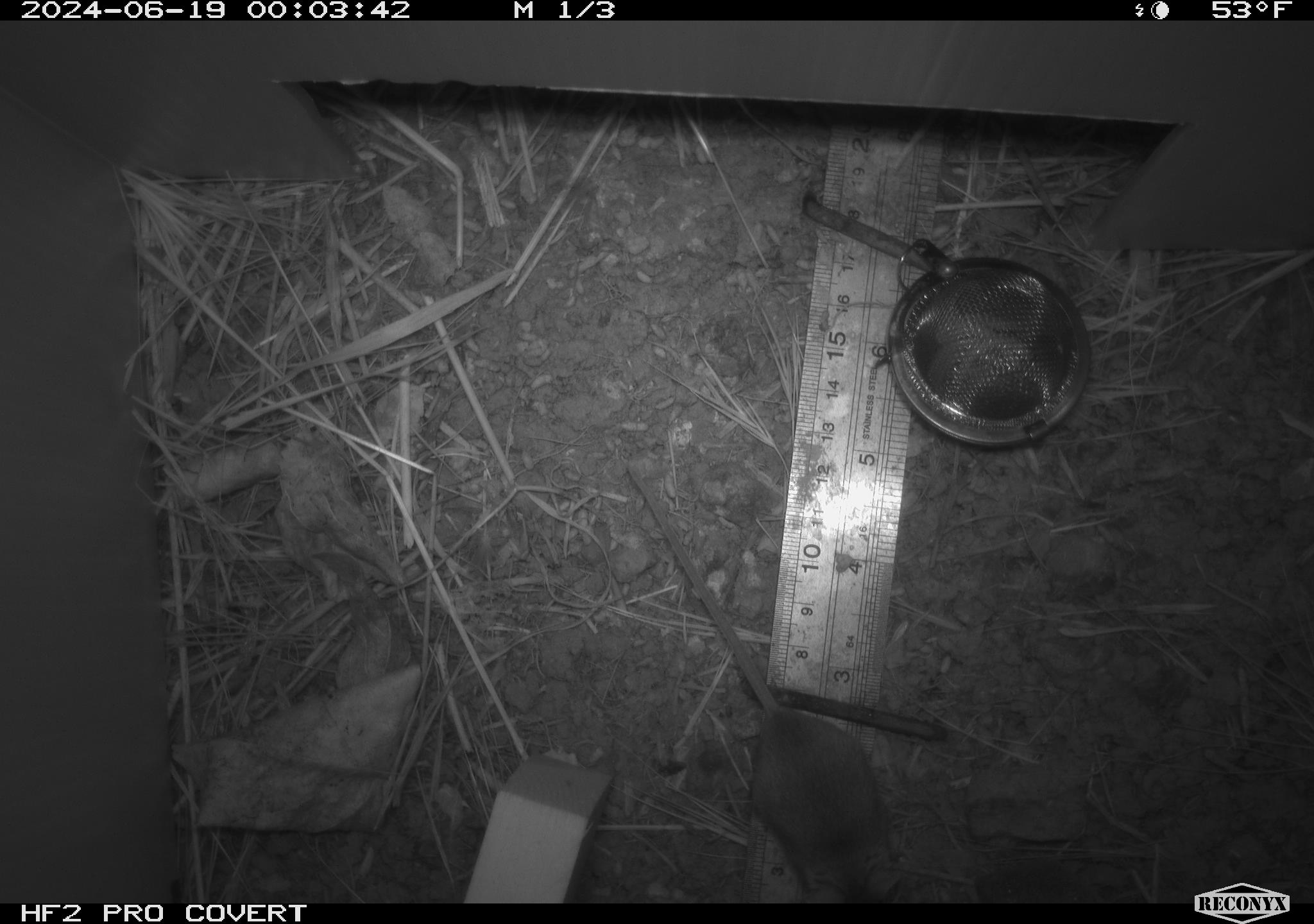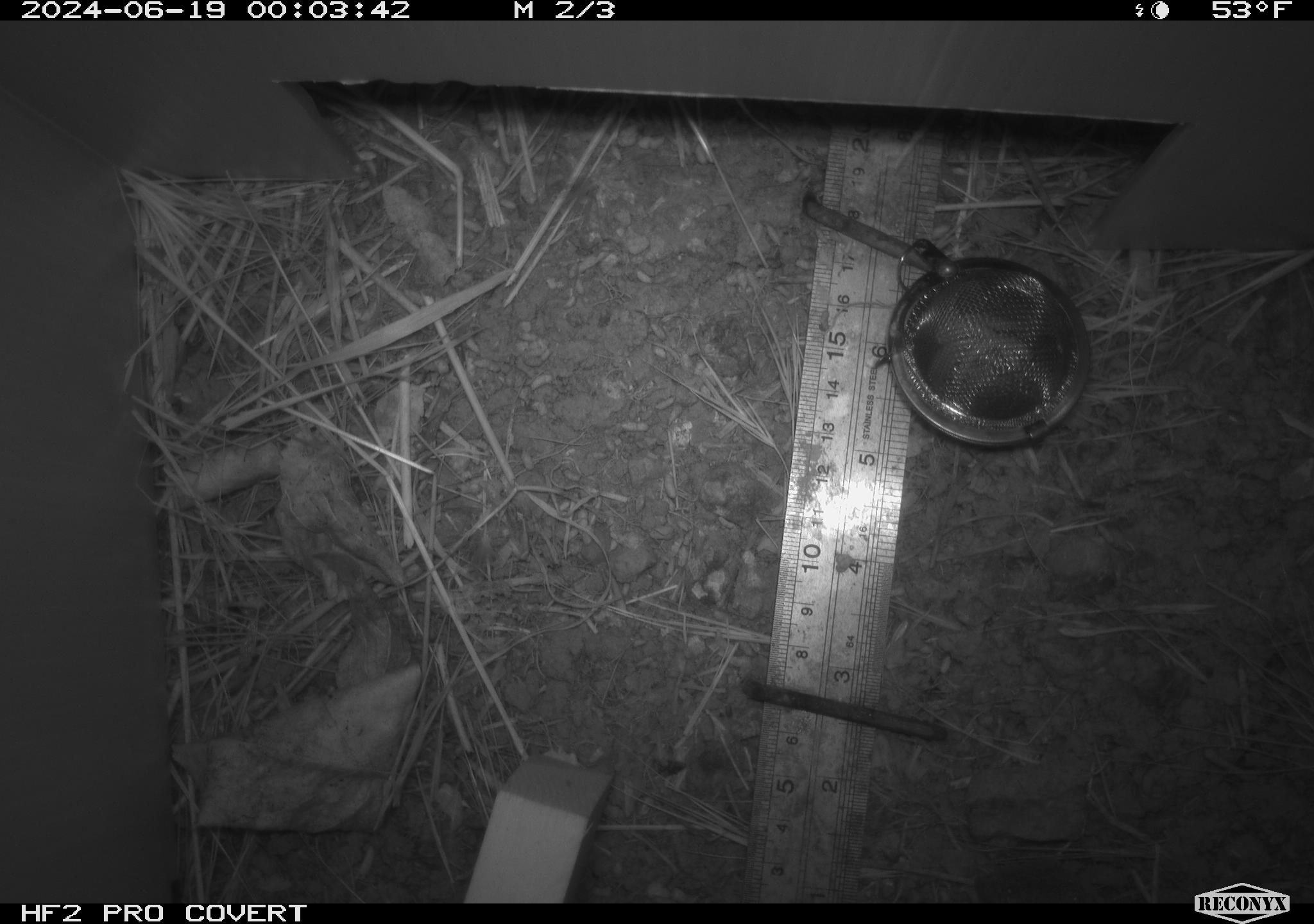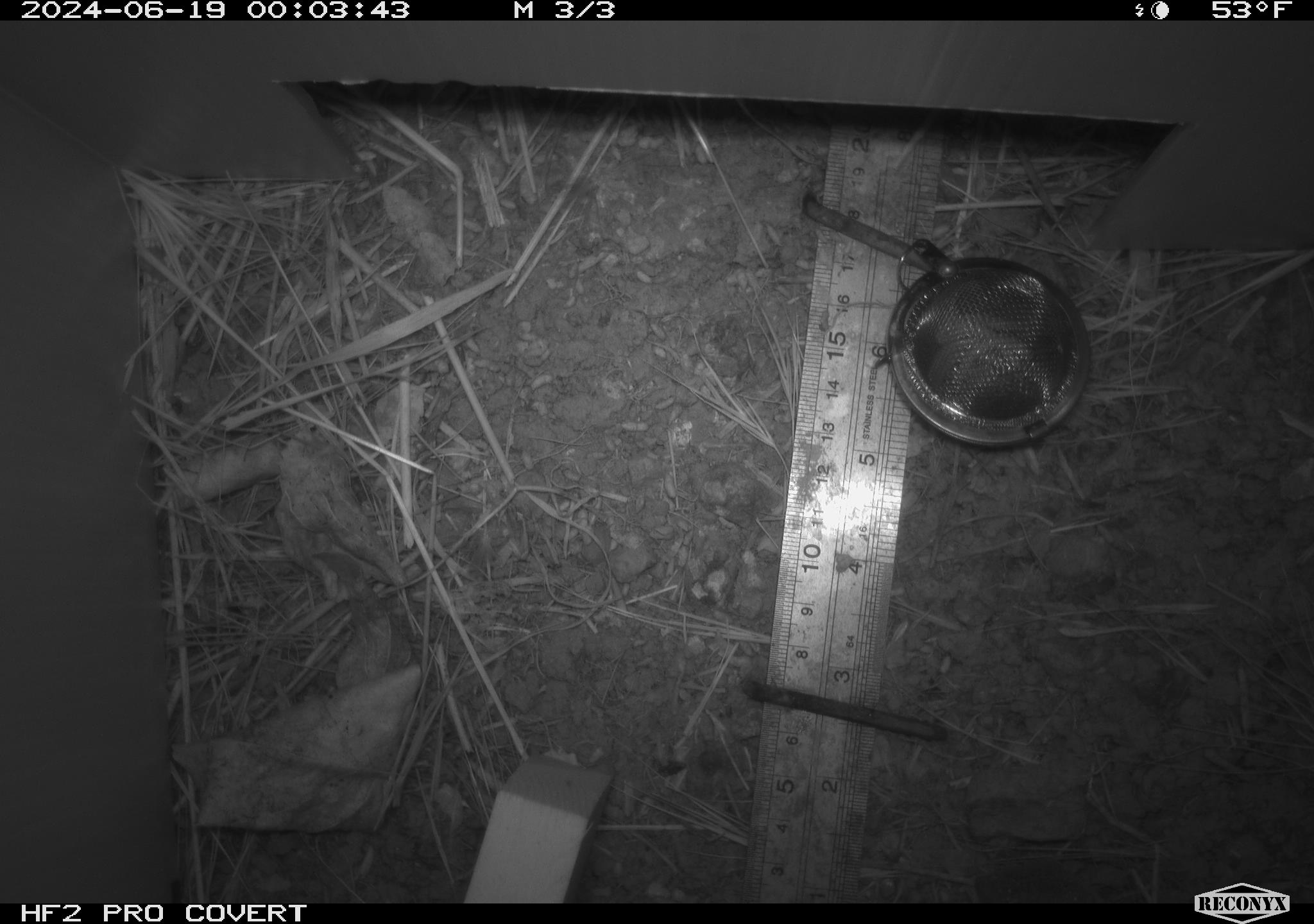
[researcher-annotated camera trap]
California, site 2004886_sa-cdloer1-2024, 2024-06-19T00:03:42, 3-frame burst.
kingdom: Animalia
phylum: Chordata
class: Mammalia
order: Rodentia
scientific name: Rodentia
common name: mouse species